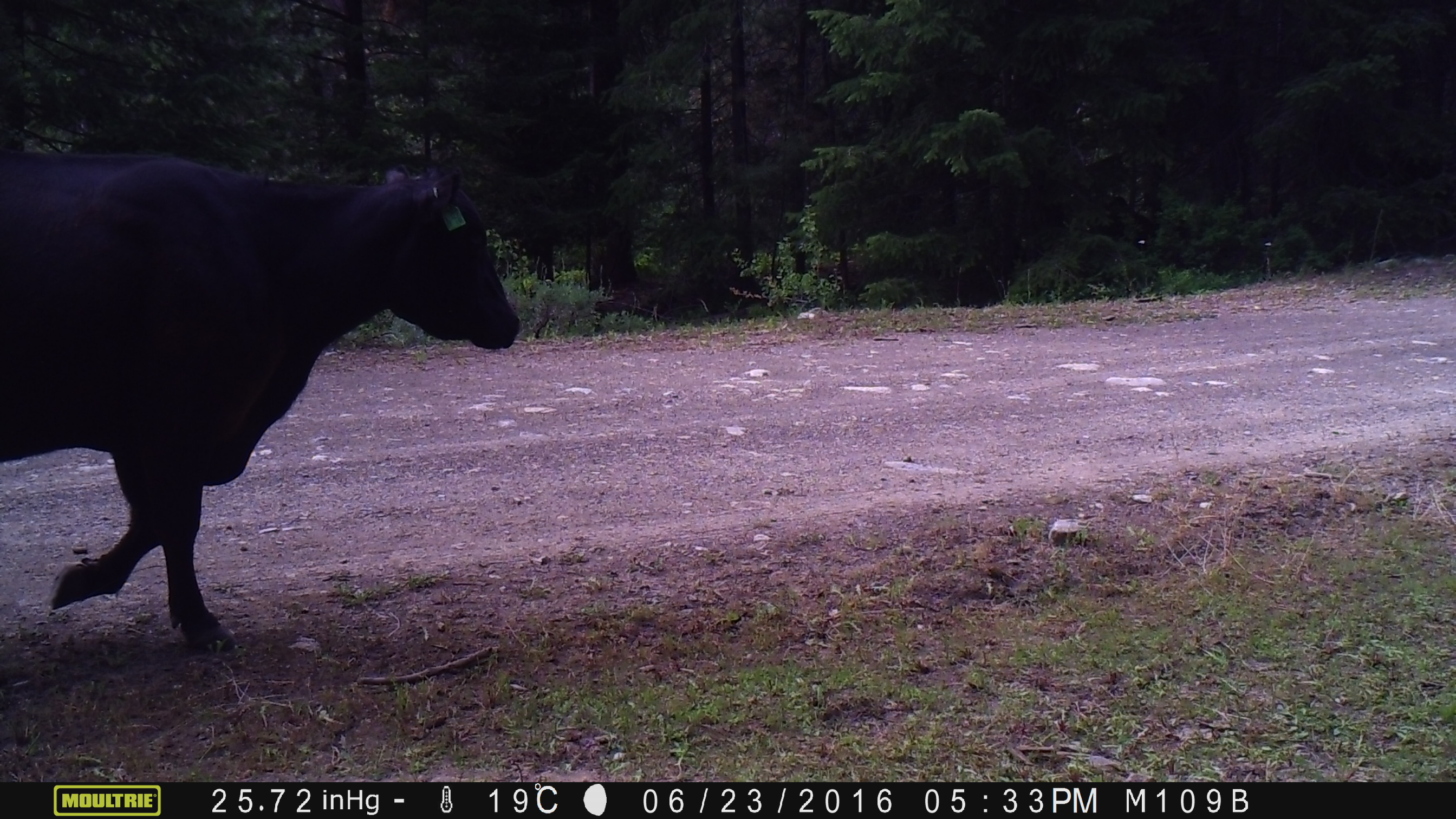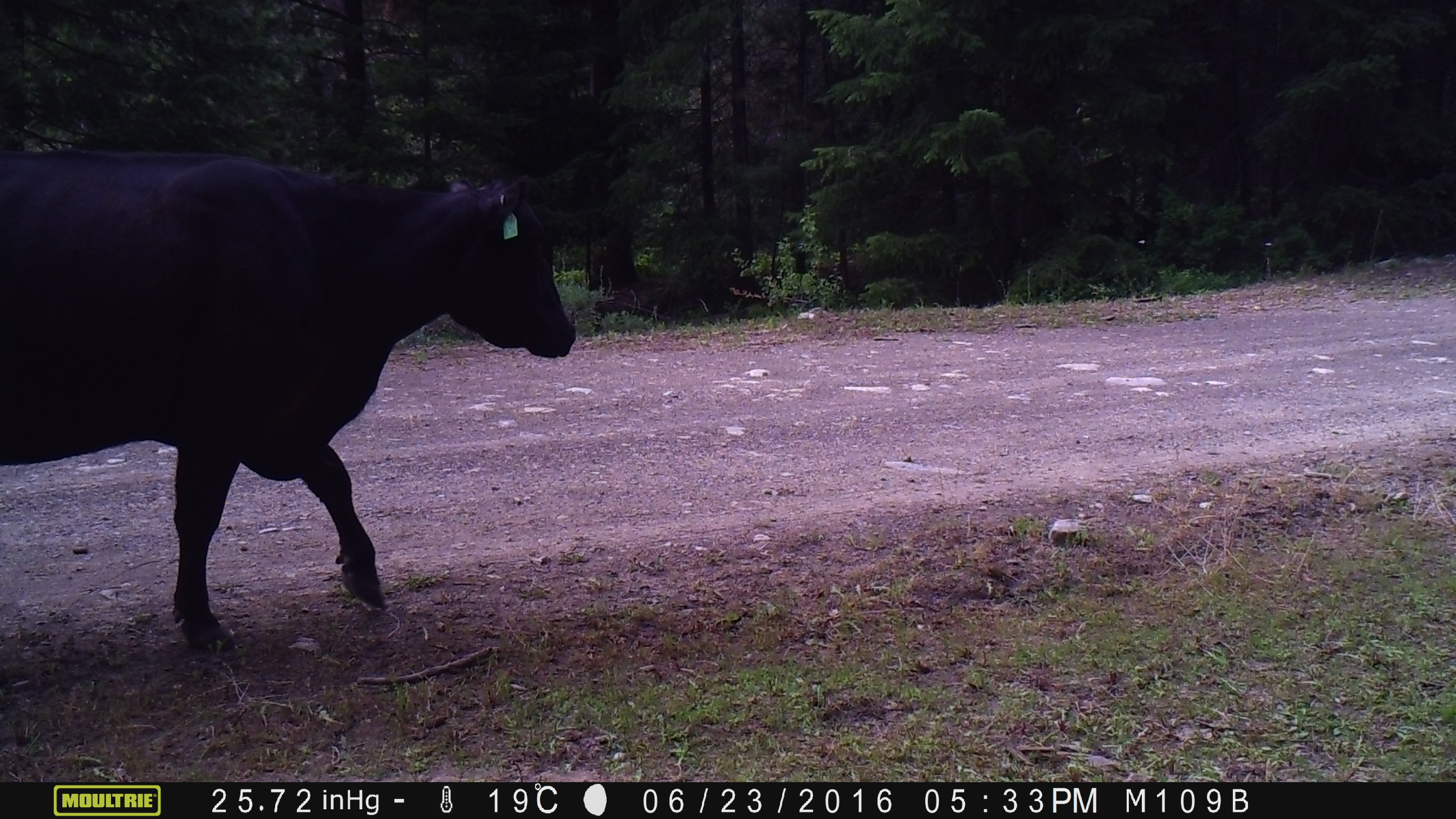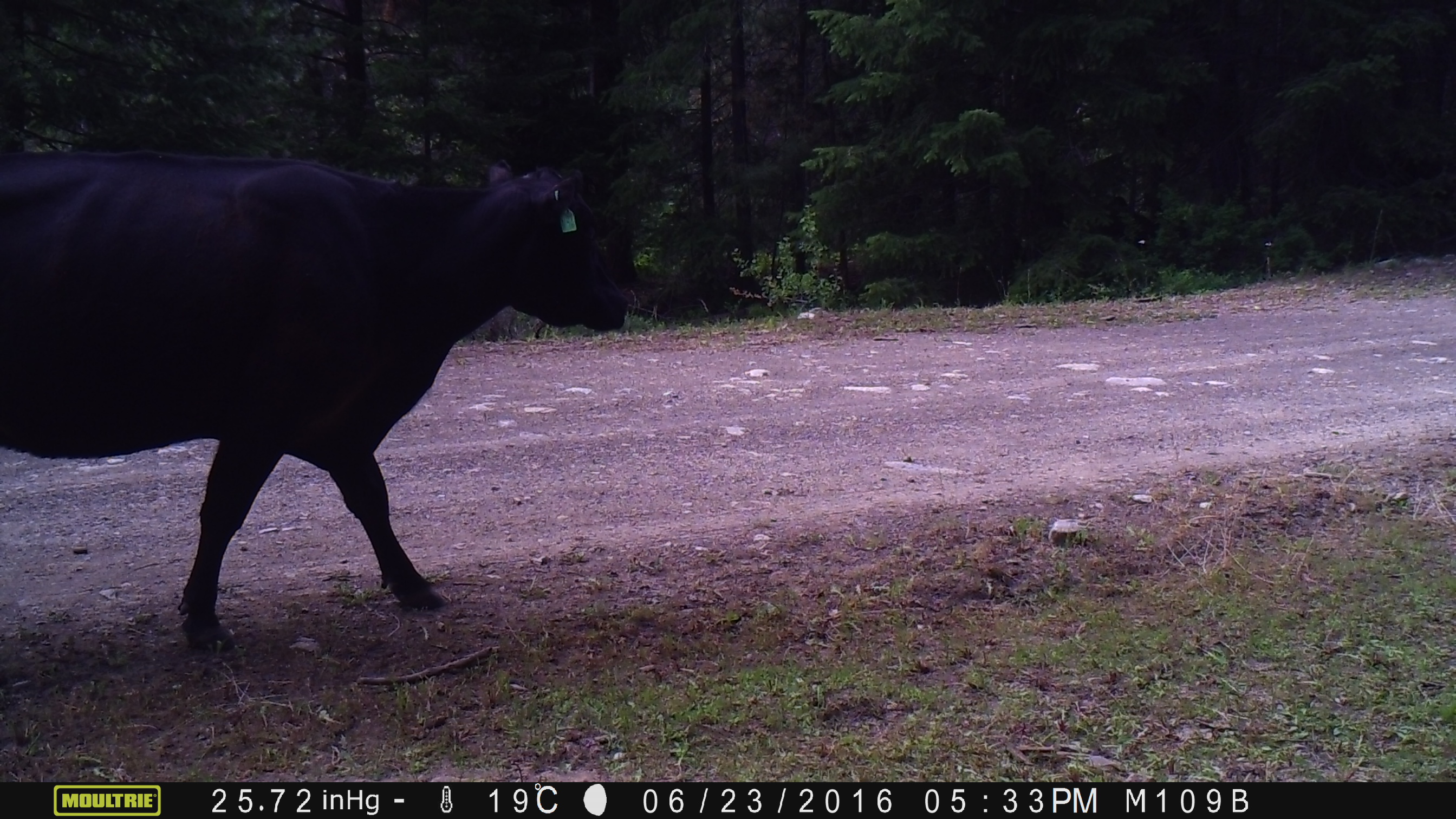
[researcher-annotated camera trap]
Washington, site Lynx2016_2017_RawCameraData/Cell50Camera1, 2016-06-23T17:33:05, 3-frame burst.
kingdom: Animalia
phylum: Chordata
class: Mammalia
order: Artiodactyla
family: Bovidae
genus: Bos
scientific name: Bos taurus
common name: domestic cattle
Domestic cattle (Bos taurus). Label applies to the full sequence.